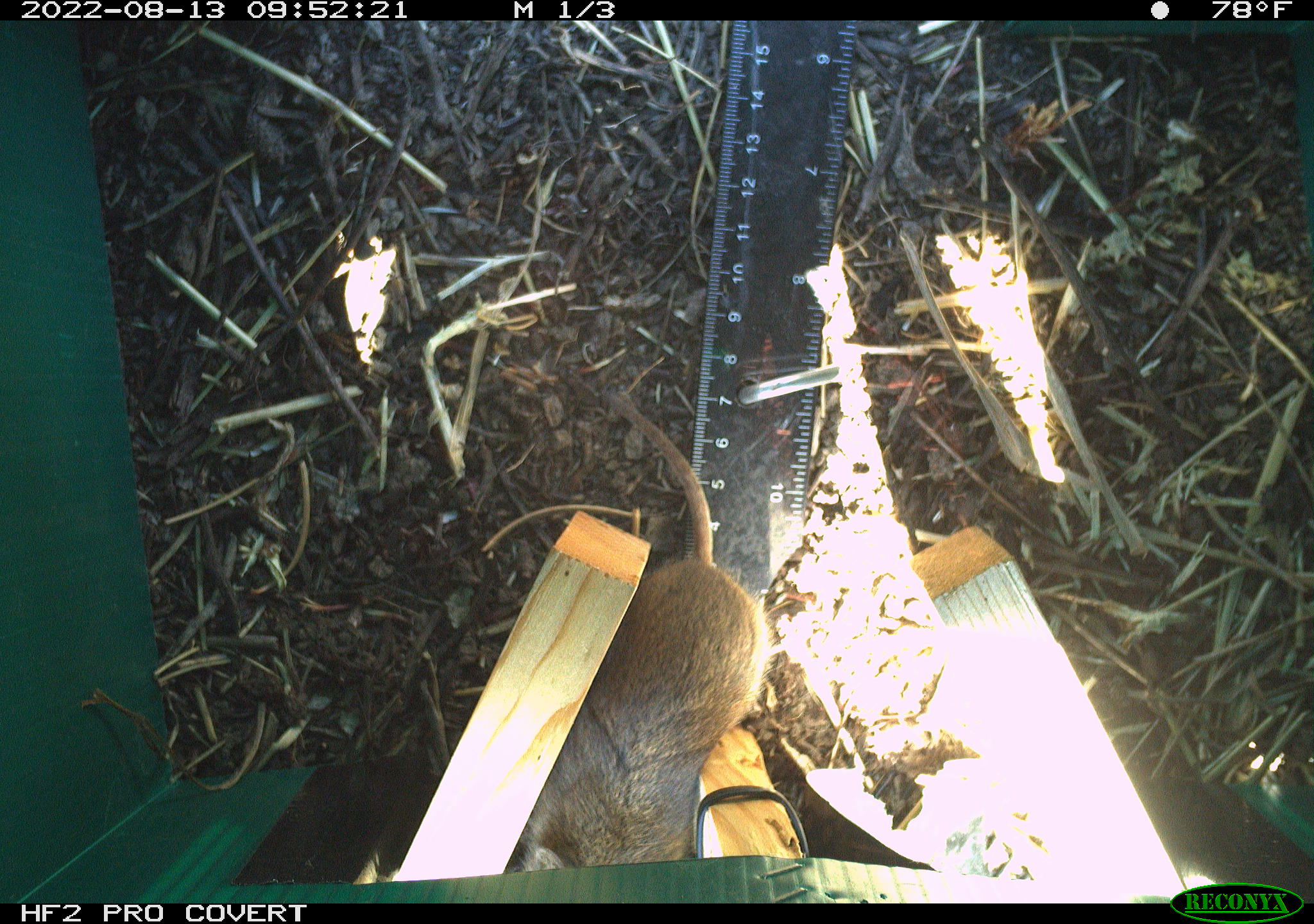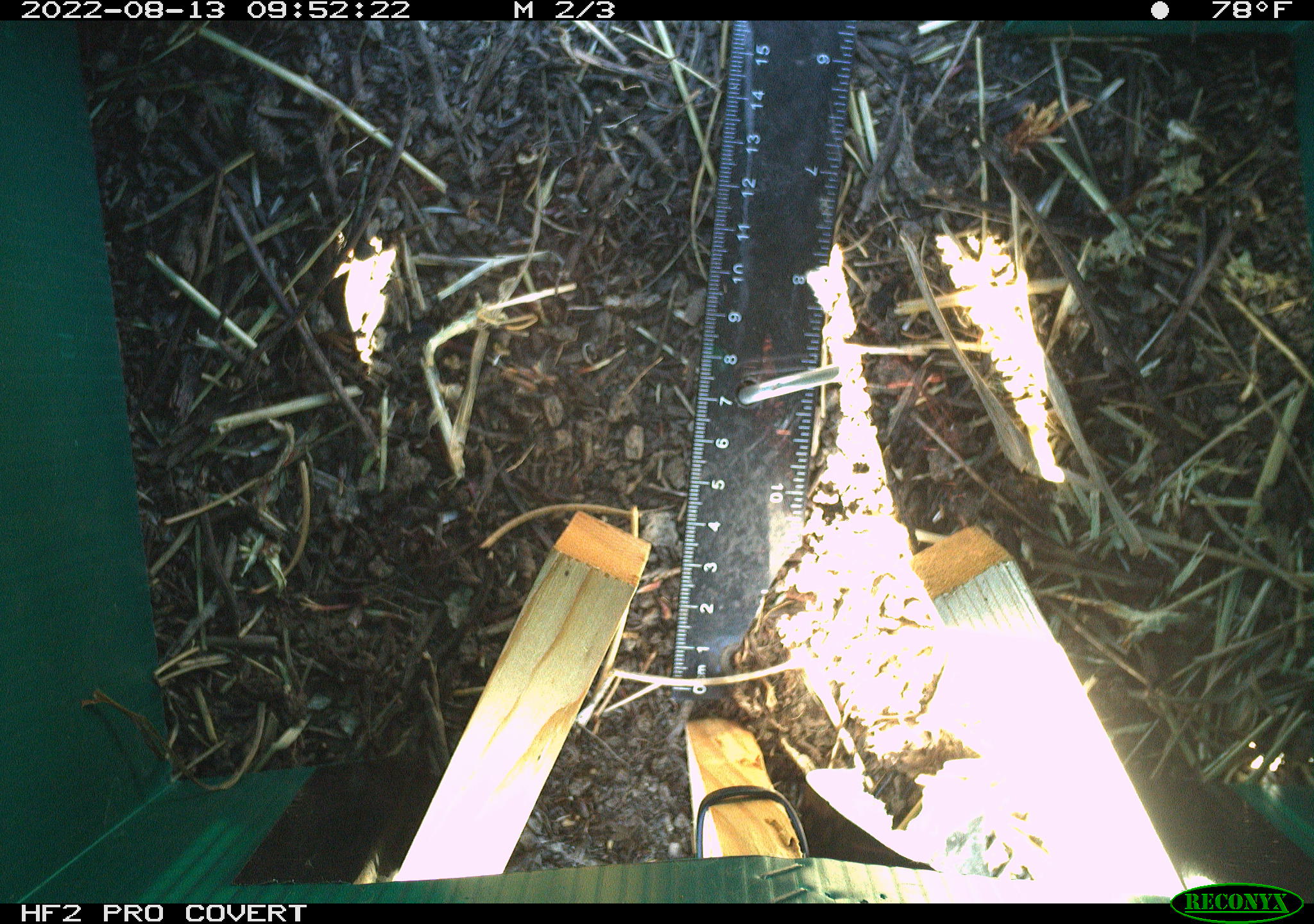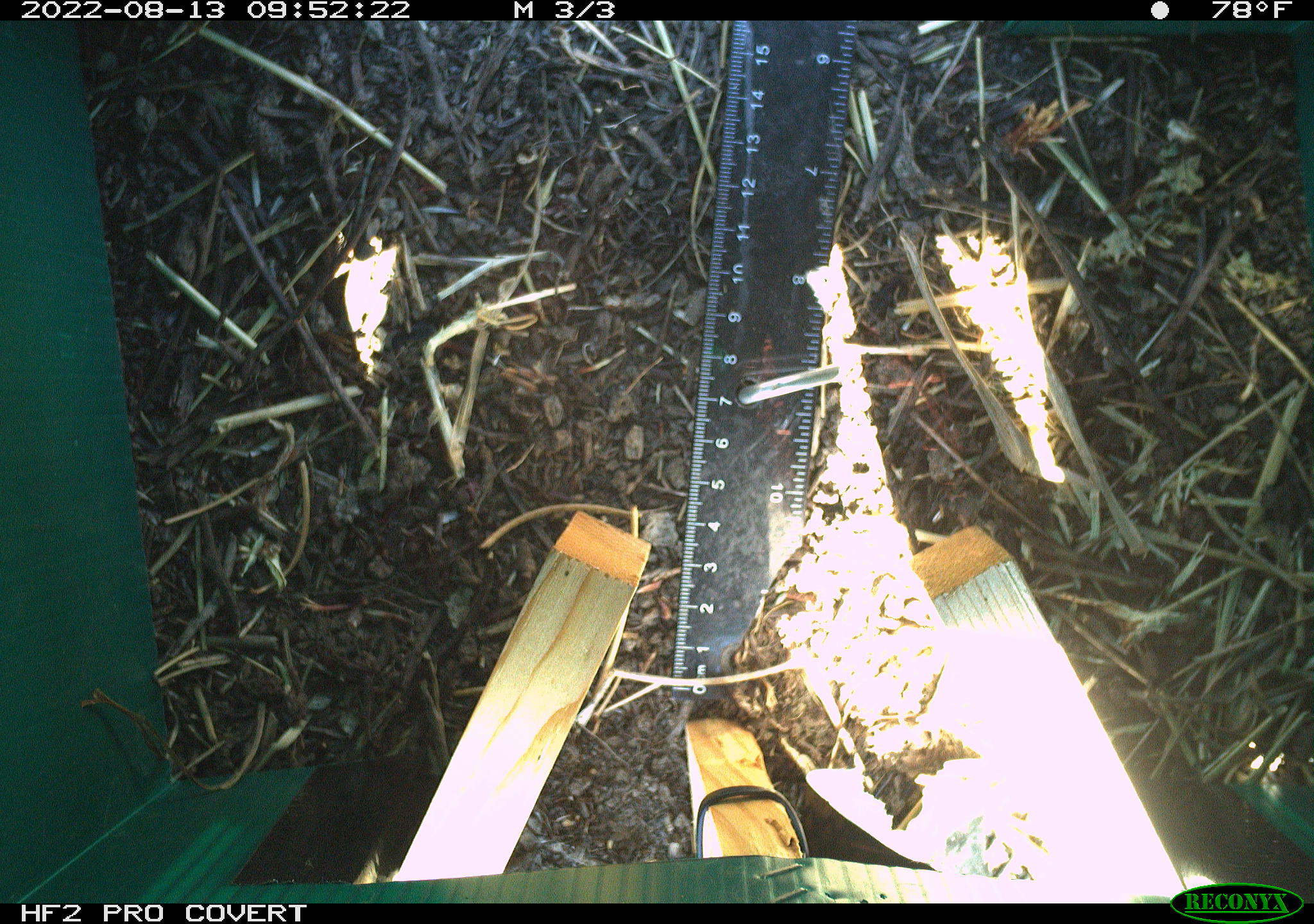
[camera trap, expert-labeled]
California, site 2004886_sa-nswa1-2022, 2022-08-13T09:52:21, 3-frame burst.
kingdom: Animalia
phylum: Chordata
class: Mammalia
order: Rodentia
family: Cricetidae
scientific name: Cricetidae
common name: hamsters, voles, lemmings, and allies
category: cricetidae family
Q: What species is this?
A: Cricetidae family (hamsters, voles, lemmings, and allies) (Cricetidae).